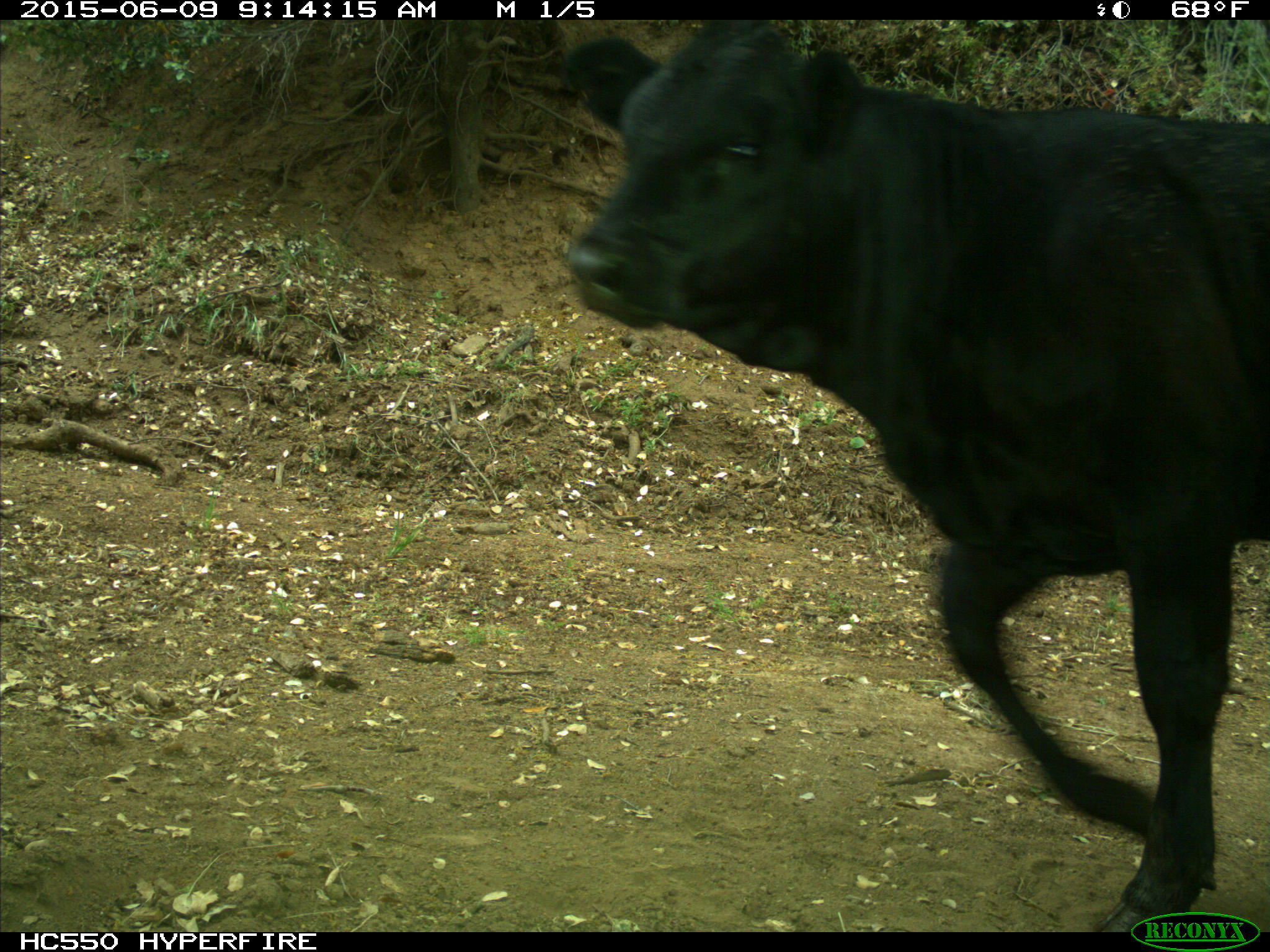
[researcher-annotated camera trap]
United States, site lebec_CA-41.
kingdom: Animalia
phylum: Chordata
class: Mammalia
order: Artiodactyla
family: Bovidae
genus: Bos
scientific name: Bos taurus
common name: domestic cow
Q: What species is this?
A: Bos taurus (domestic cow).